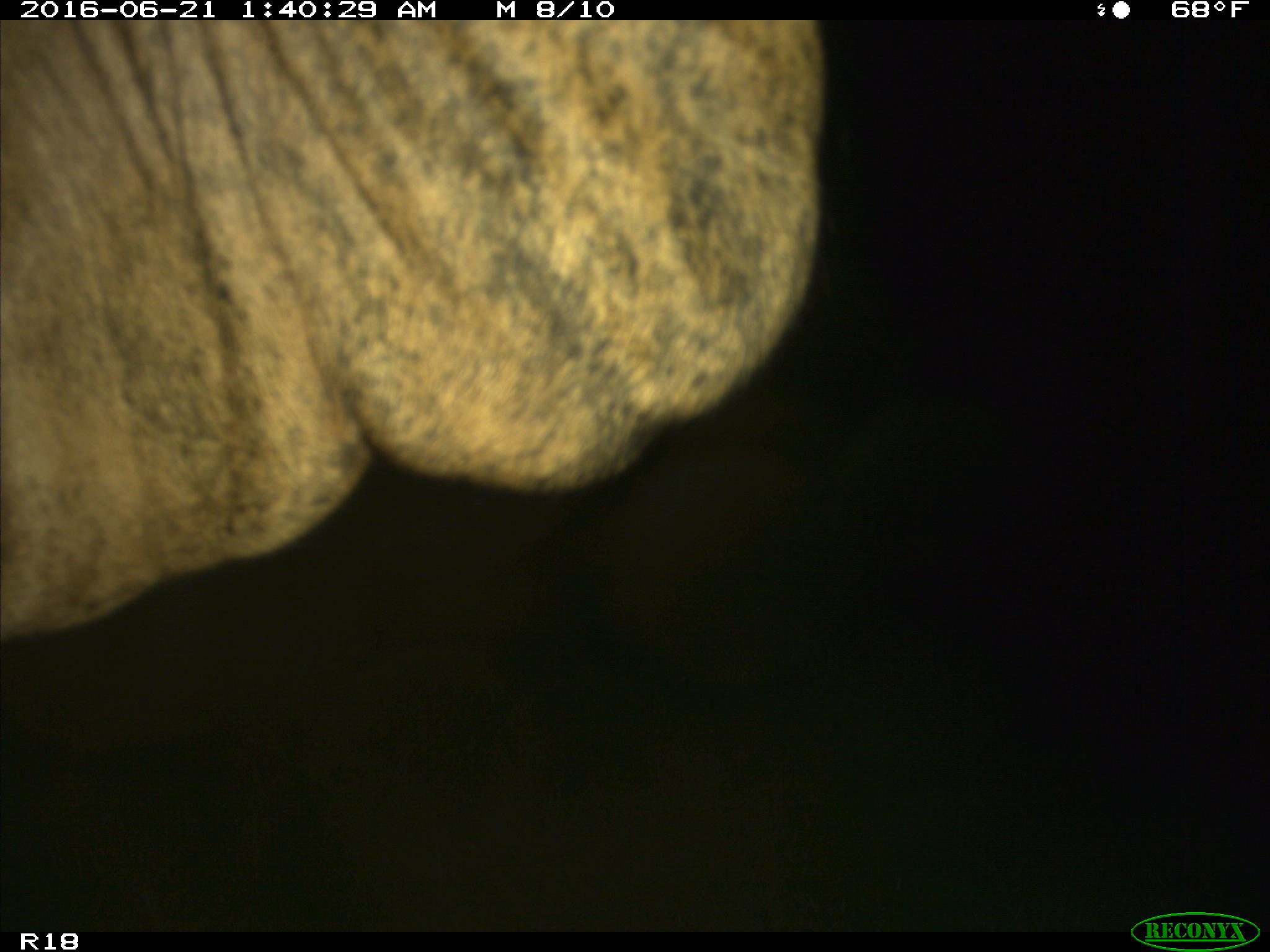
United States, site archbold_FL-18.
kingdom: Animalia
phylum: Chordata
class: Mammalia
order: Artiodactyla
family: Bovidae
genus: Bos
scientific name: Bos taurus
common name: domestic cow